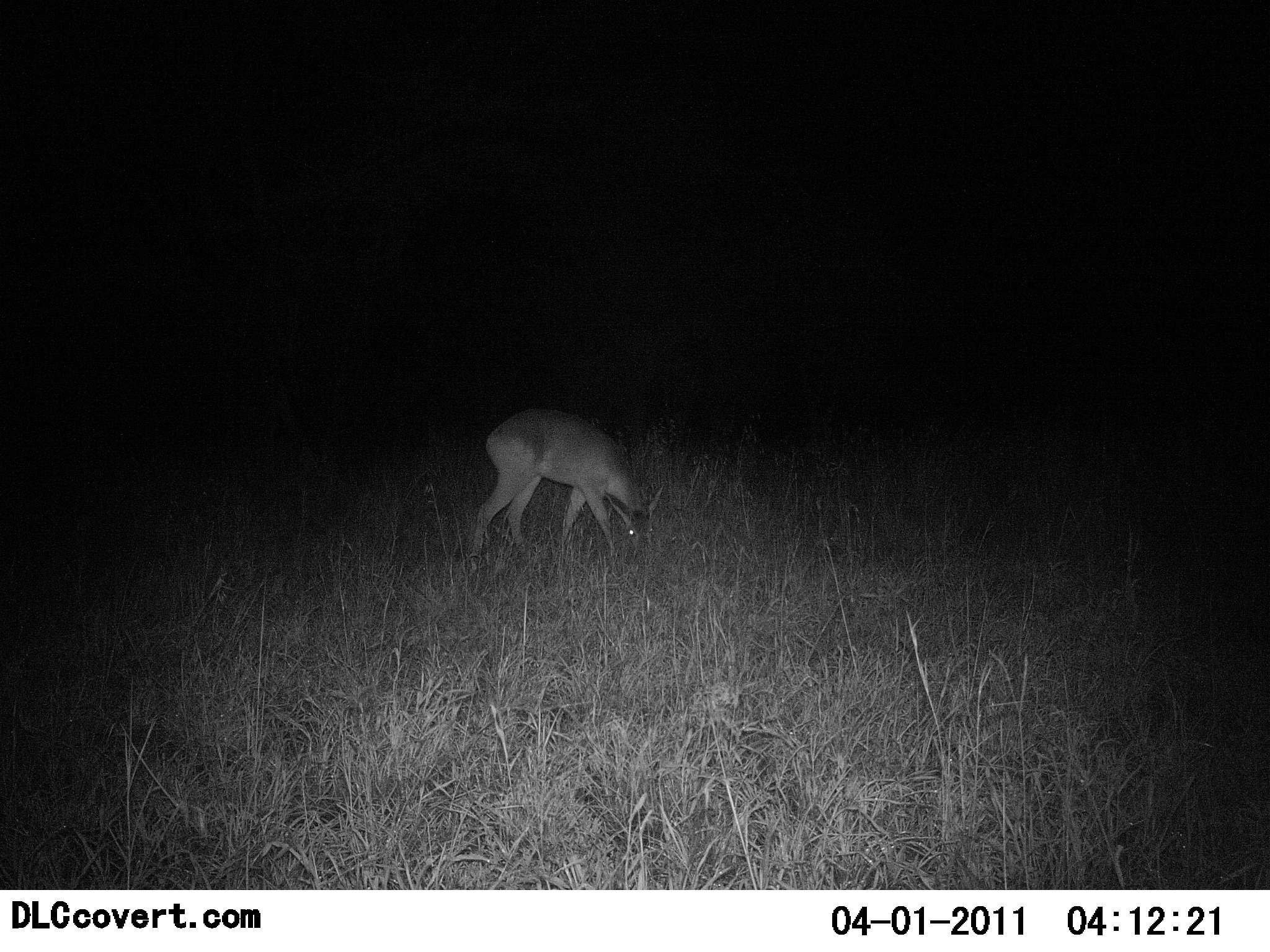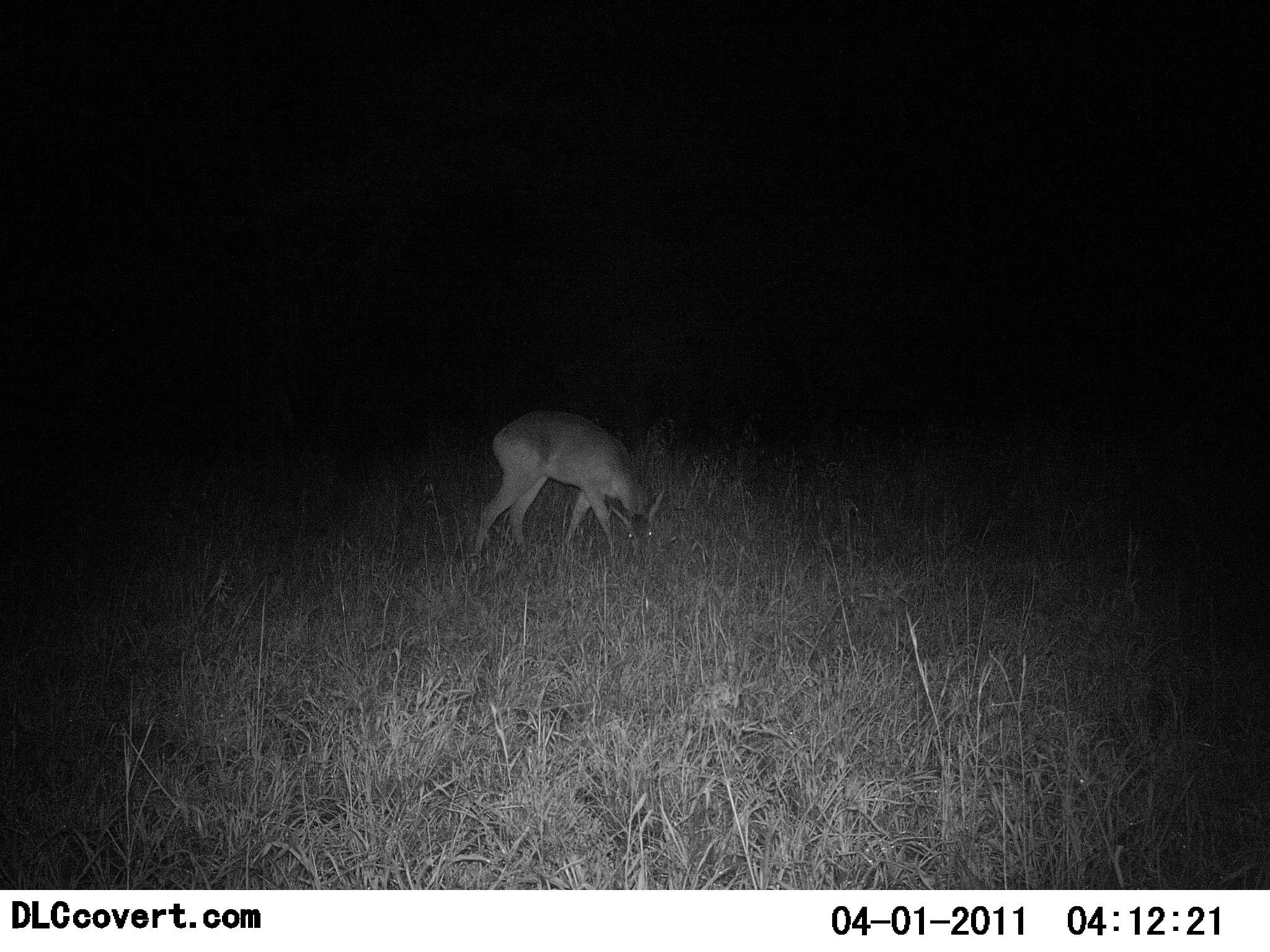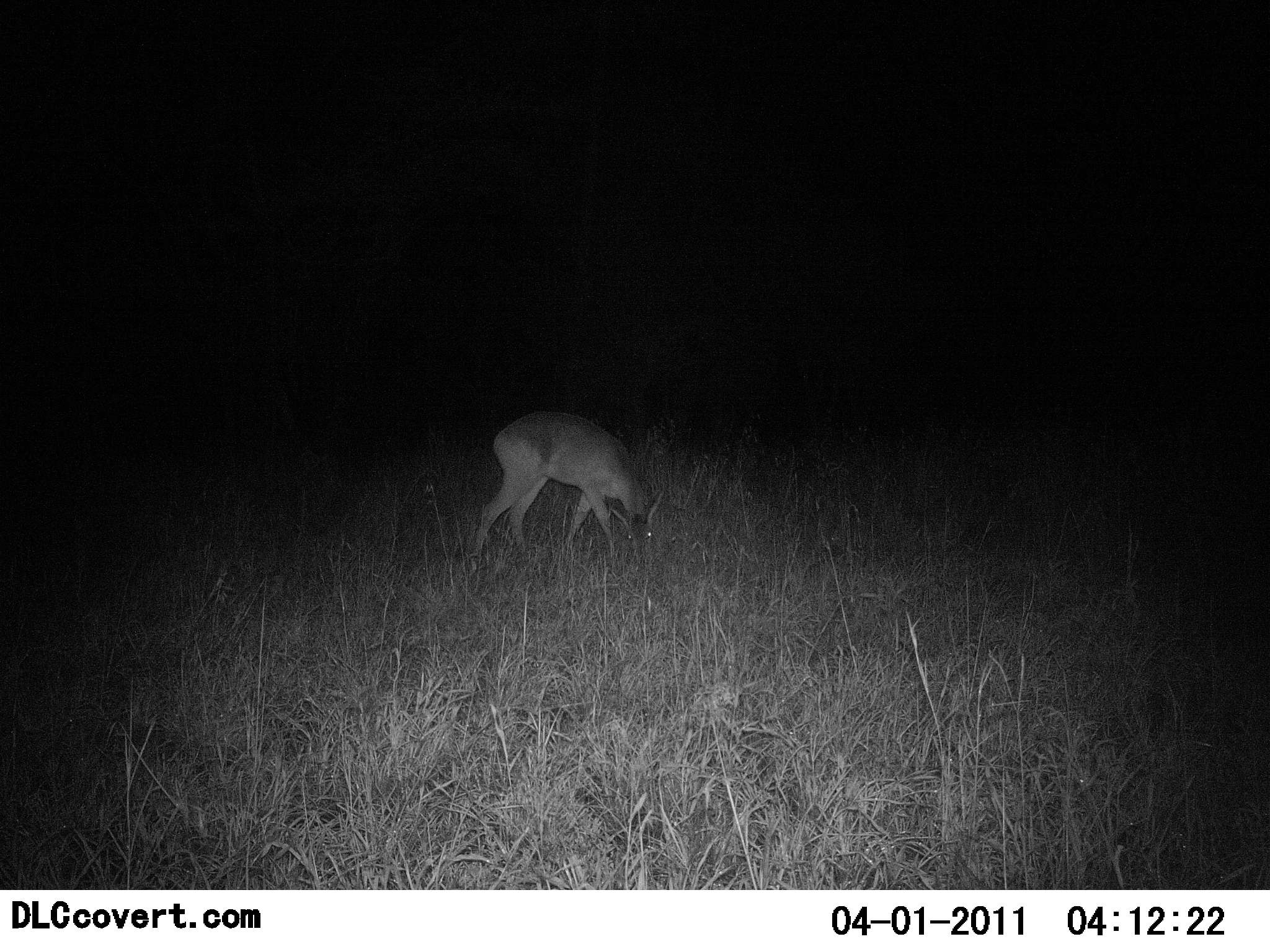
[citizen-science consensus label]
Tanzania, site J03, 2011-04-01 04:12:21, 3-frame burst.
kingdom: Animalia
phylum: Chordata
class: Mammalia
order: Artiodactyla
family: Bovidae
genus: Redunca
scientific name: Redunca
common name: reedbuck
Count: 1.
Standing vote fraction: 20%.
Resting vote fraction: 0%.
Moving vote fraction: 0%.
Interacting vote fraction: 0%.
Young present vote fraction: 0%.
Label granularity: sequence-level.